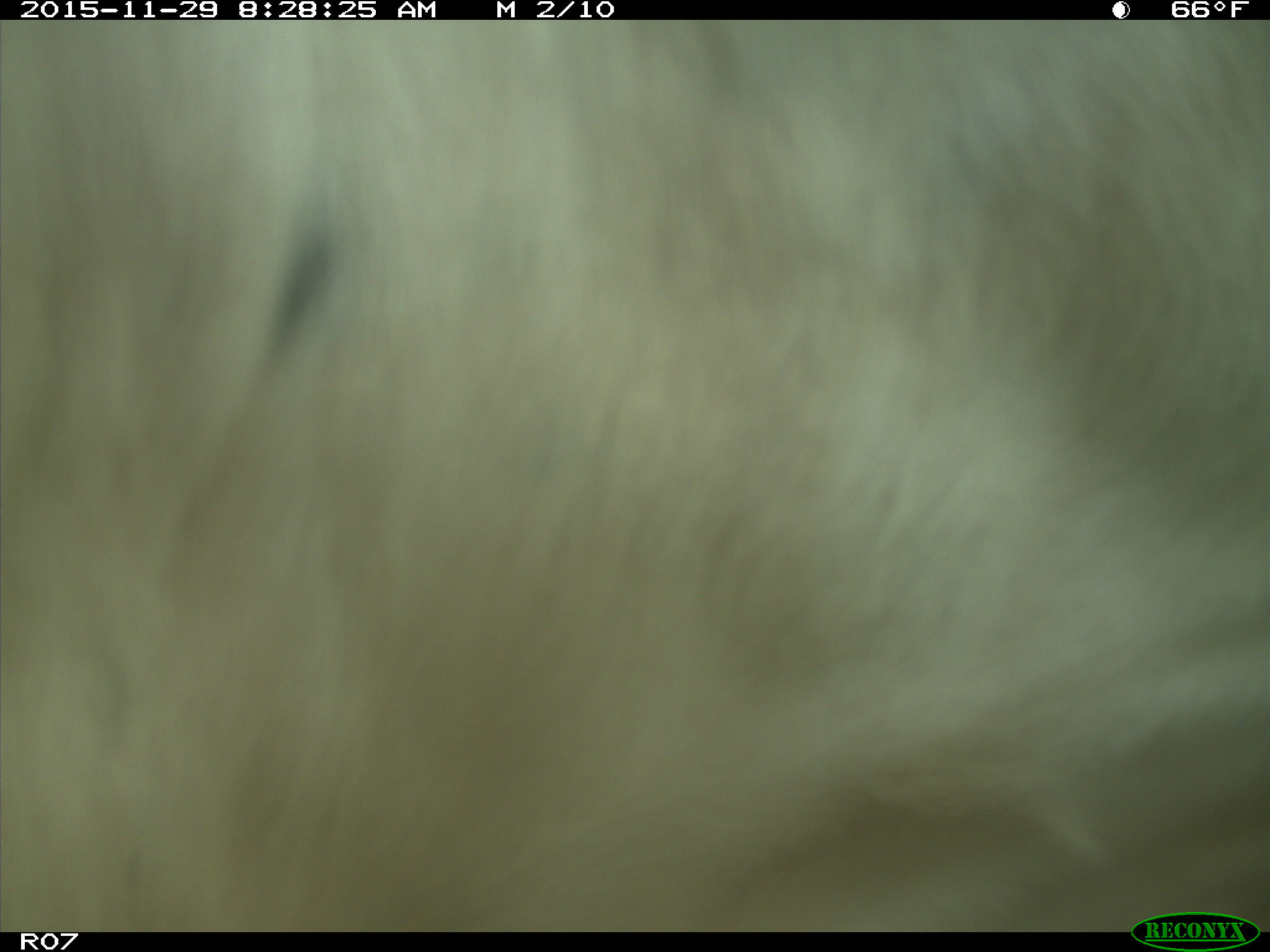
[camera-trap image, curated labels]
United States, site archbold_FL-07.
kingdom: Animalia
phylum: Chordata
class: Mammalia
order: Artiodactyla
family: Bovidae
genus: Bos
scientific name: Bos taurus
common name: domestic cow